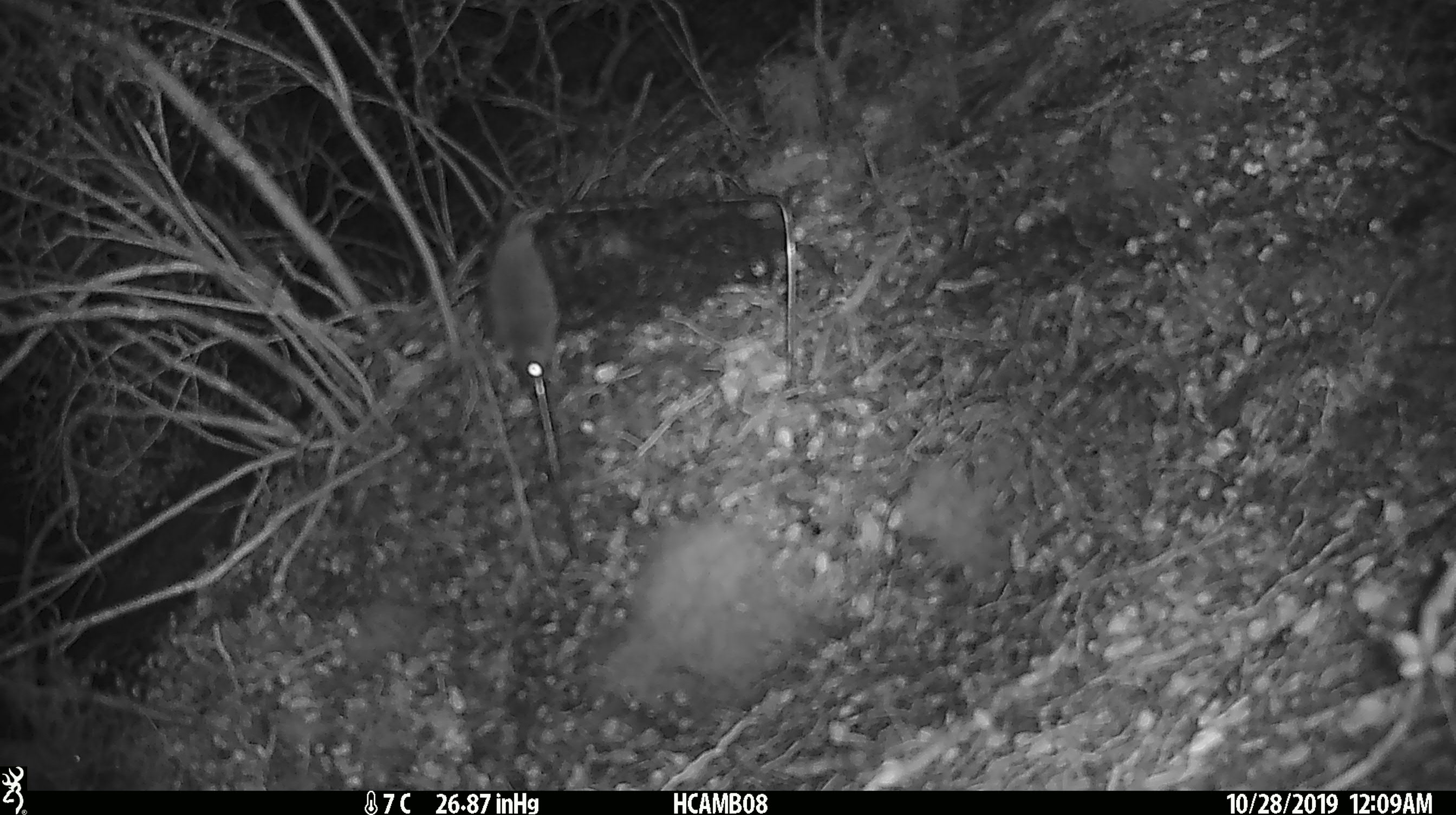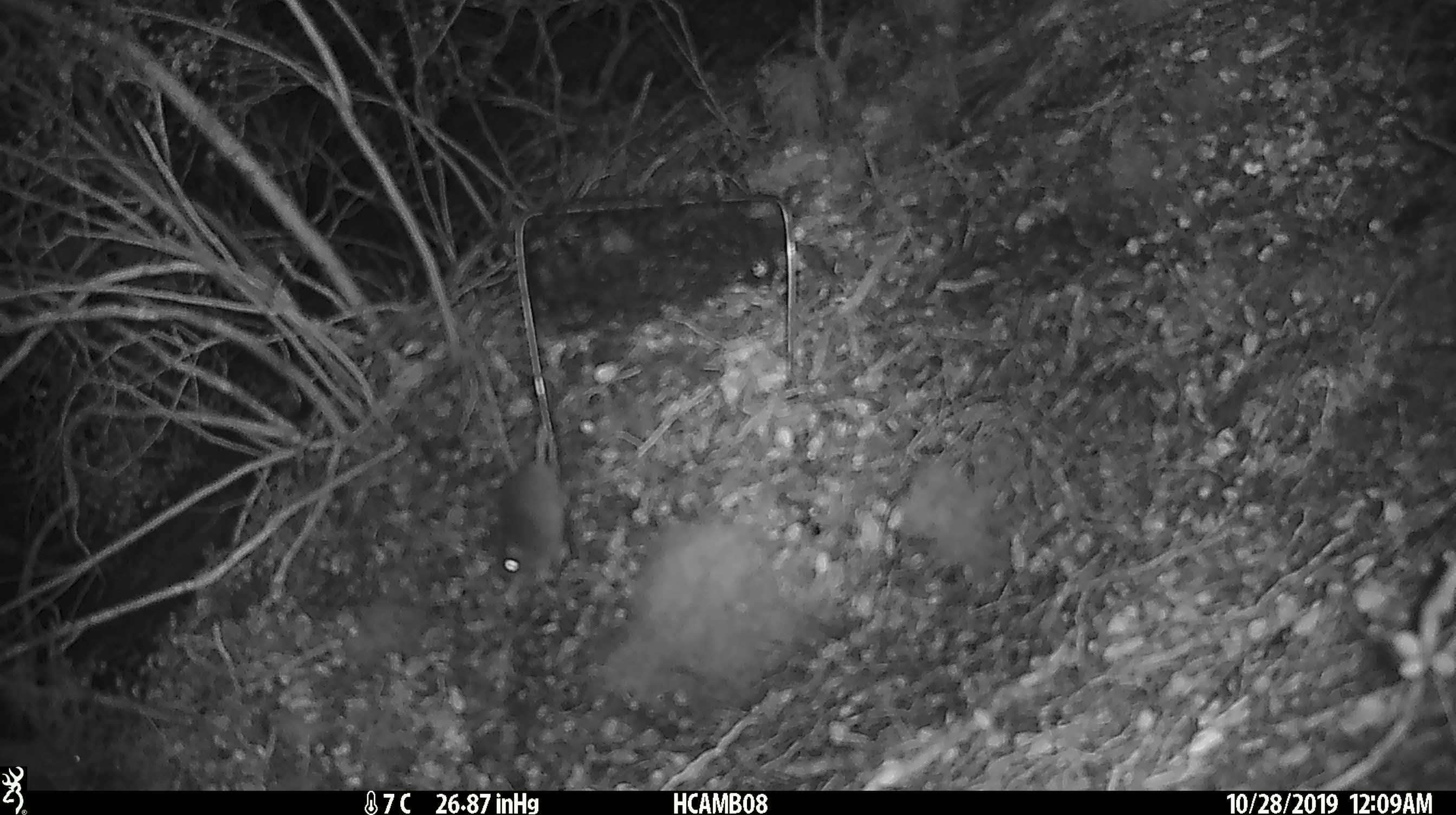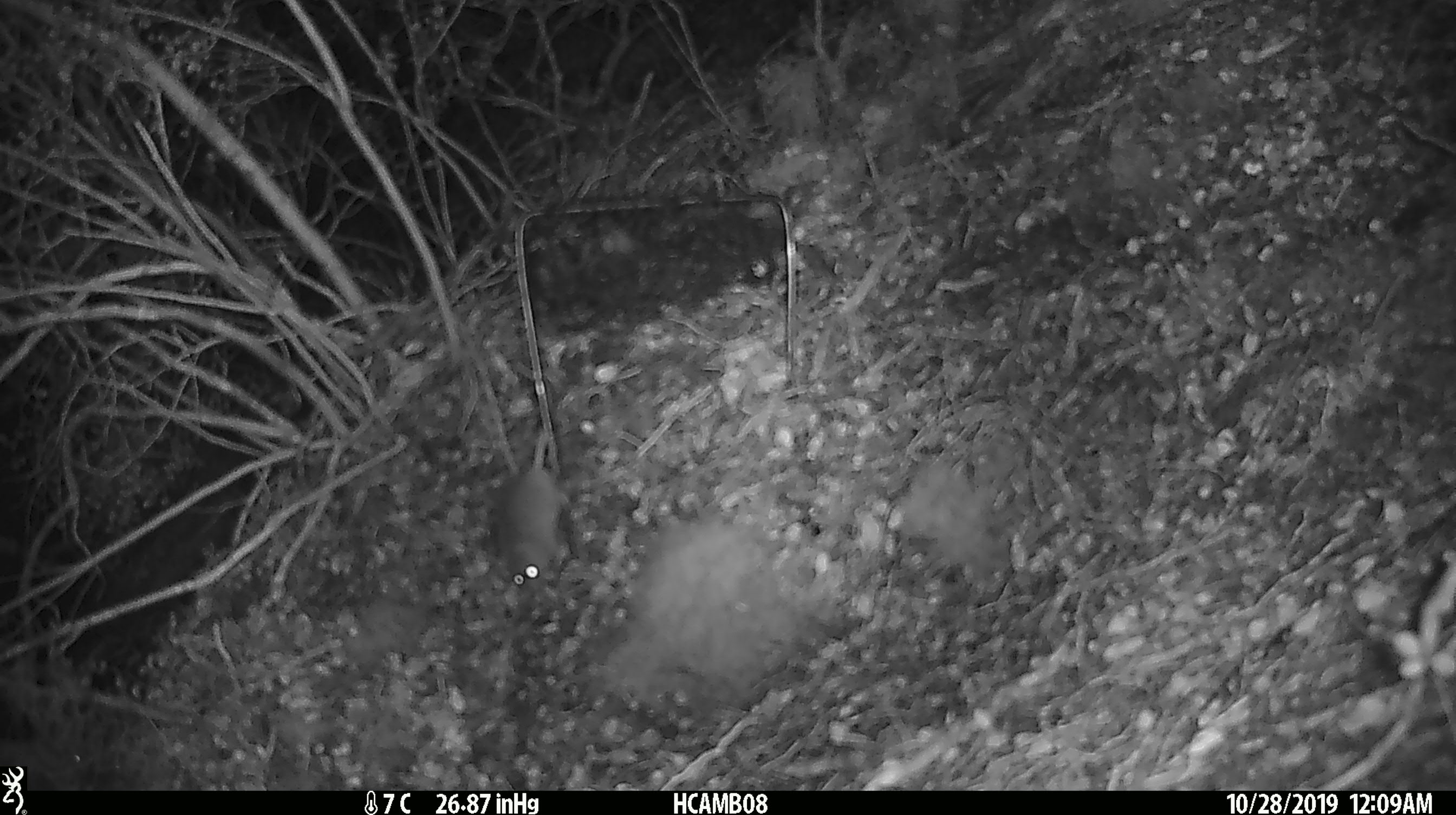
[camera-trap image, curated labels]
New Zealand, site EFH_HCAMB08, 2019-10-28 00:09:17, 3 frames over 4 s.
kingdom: Animalia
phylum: Chordata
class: Mammalia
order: Rodentia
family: Muridae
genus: Mus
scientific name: Mus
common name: mouse